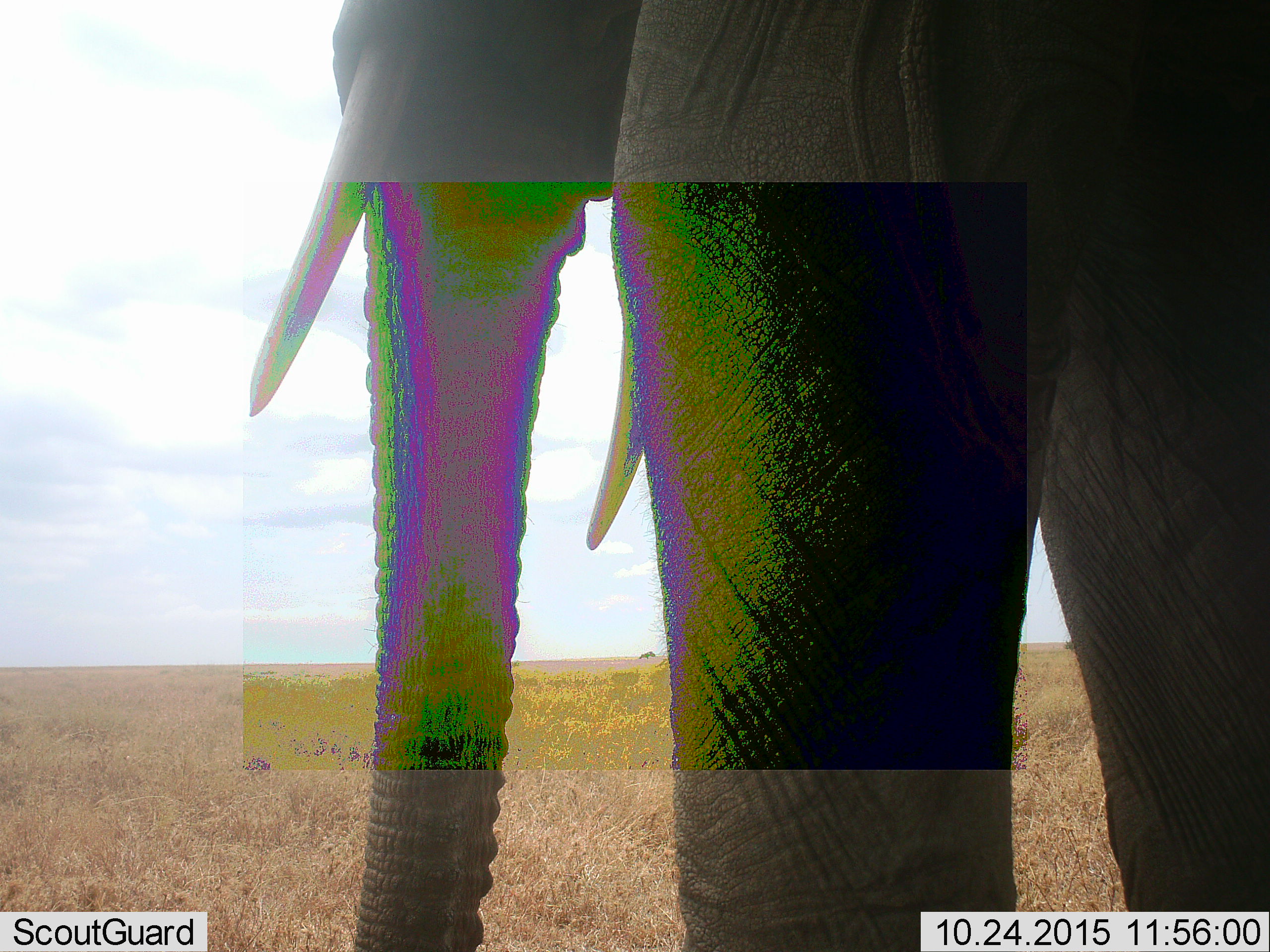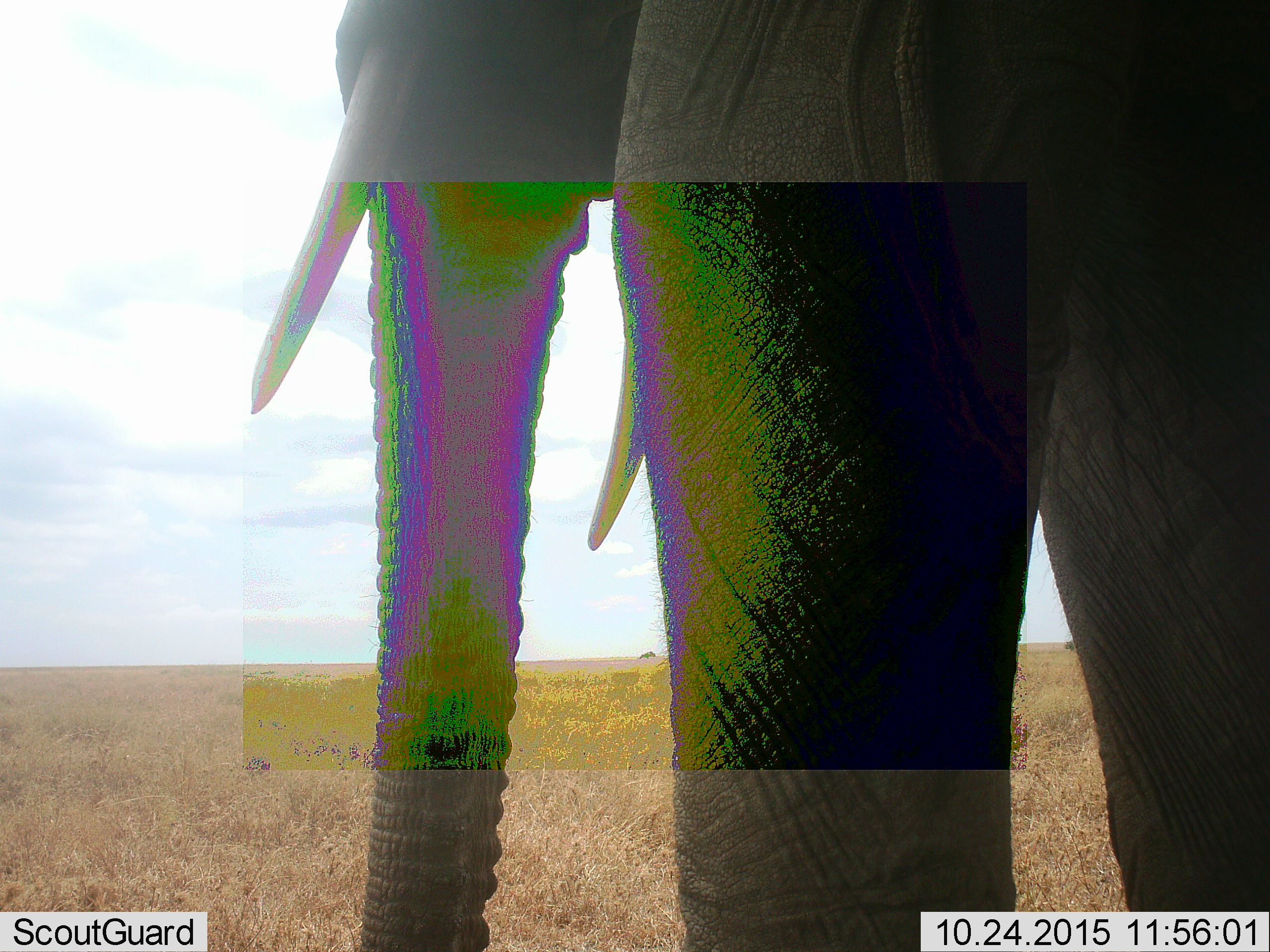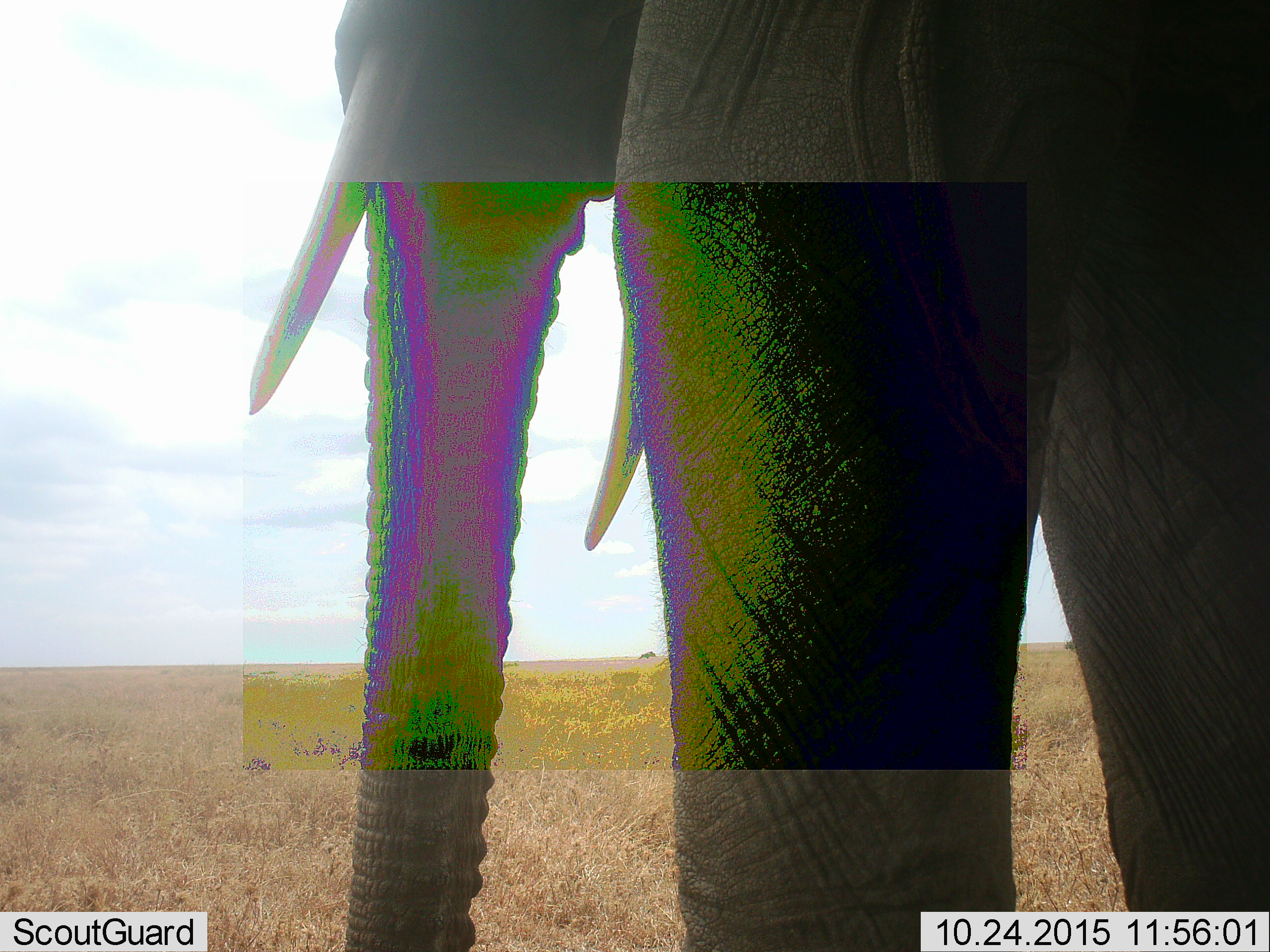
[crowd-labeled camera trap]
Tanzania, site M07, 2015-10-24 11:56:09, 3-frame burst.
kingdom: Animalia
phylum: Chordata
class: Mammalia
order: Proboscidea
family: Elephantidae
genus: Loxodonta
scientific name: Loxodonta africana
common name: african bush elephant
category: elephant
Elephant (african bush elephant) (Loxodonta africana), count 1. Behavior (volunteer vote fractions): standing 100%, resting 0%, moving 0%, interacting 0%. Young present (vote fraction): 0%. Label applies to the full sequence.